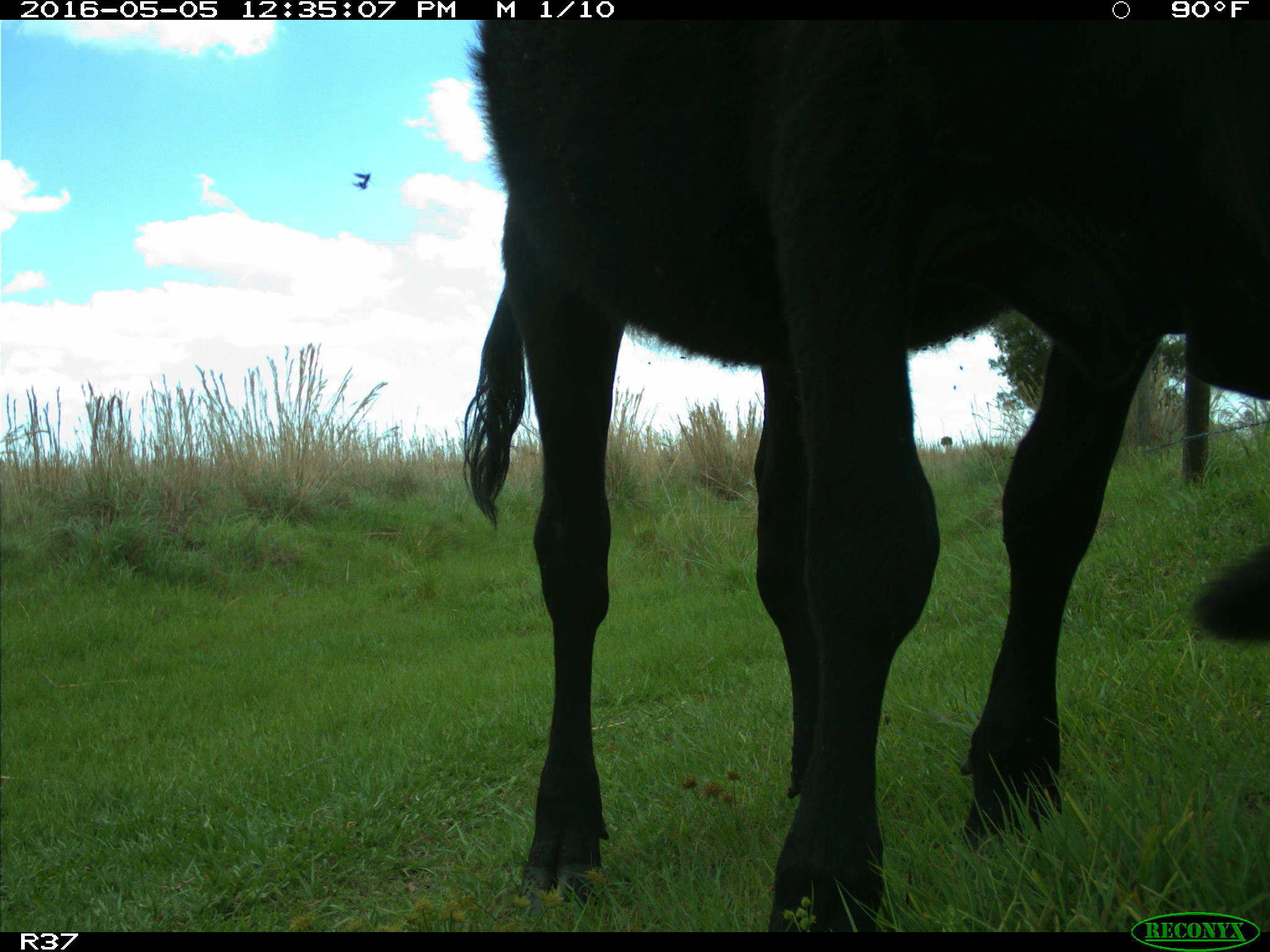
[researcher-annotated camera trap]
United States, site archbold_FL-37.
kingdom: Animalia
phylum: Chordata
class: Mammalia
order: Artiodactyla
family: Bovidae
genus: Bos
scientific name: Bos taurus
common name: domestic cow